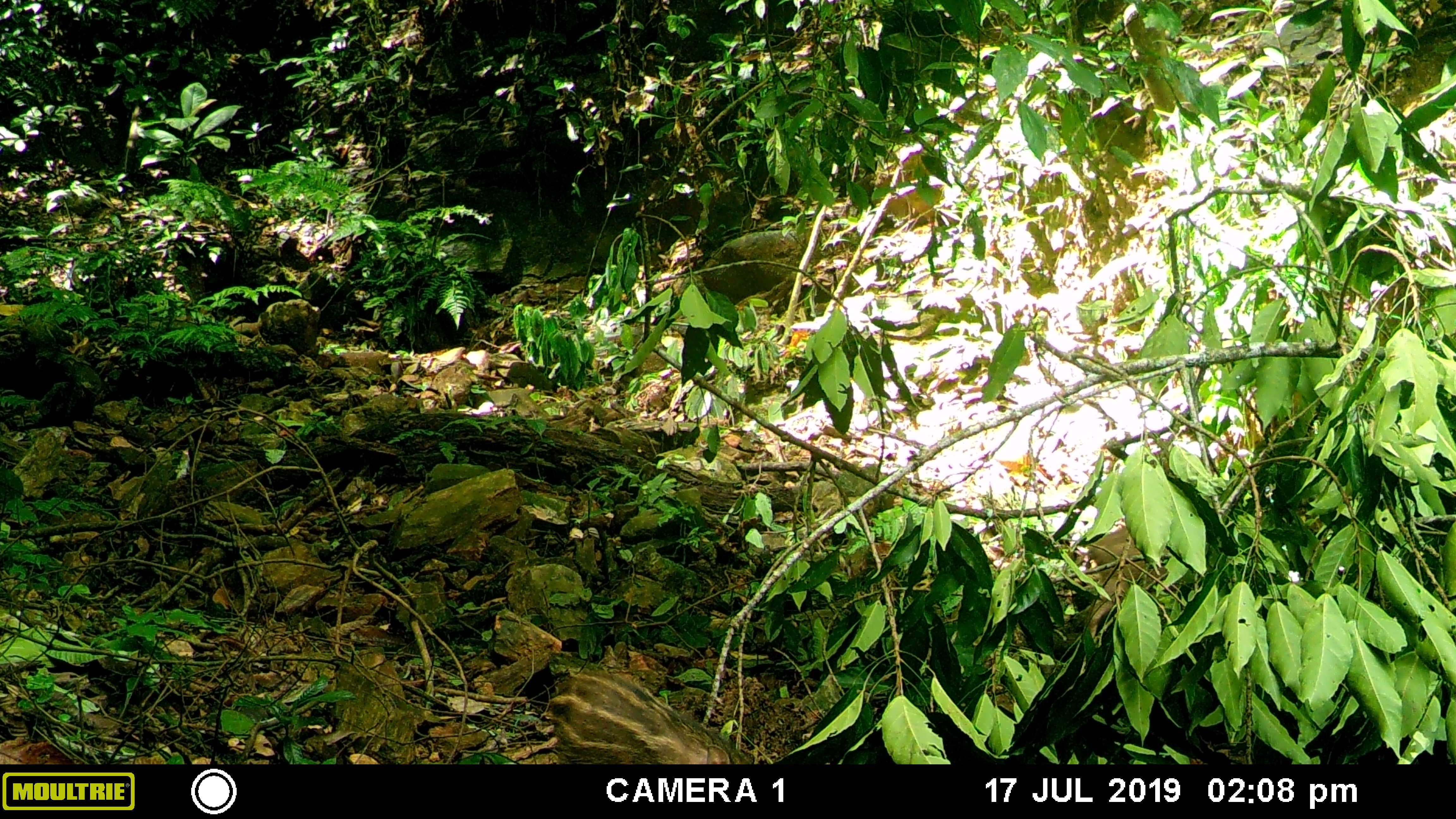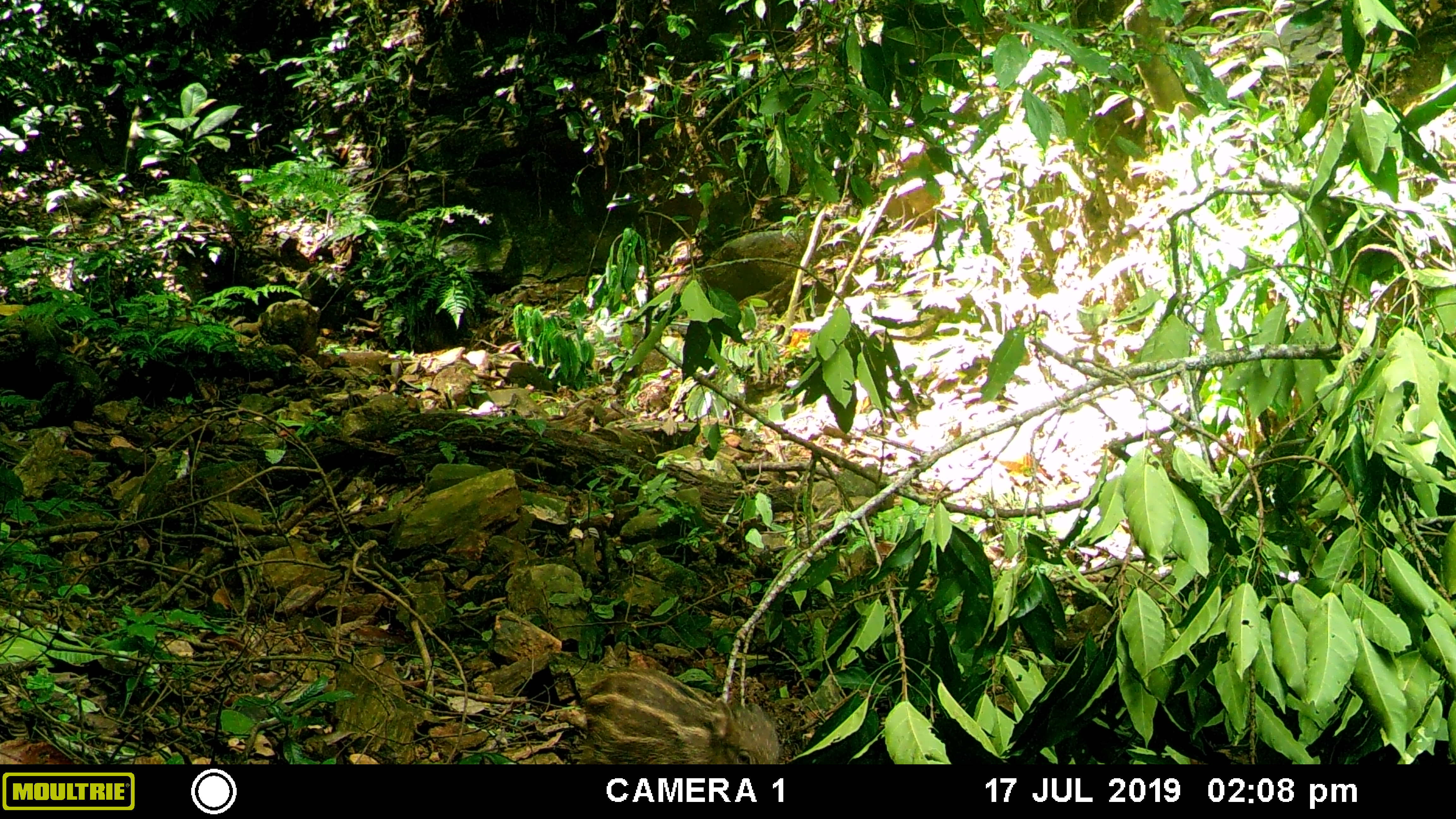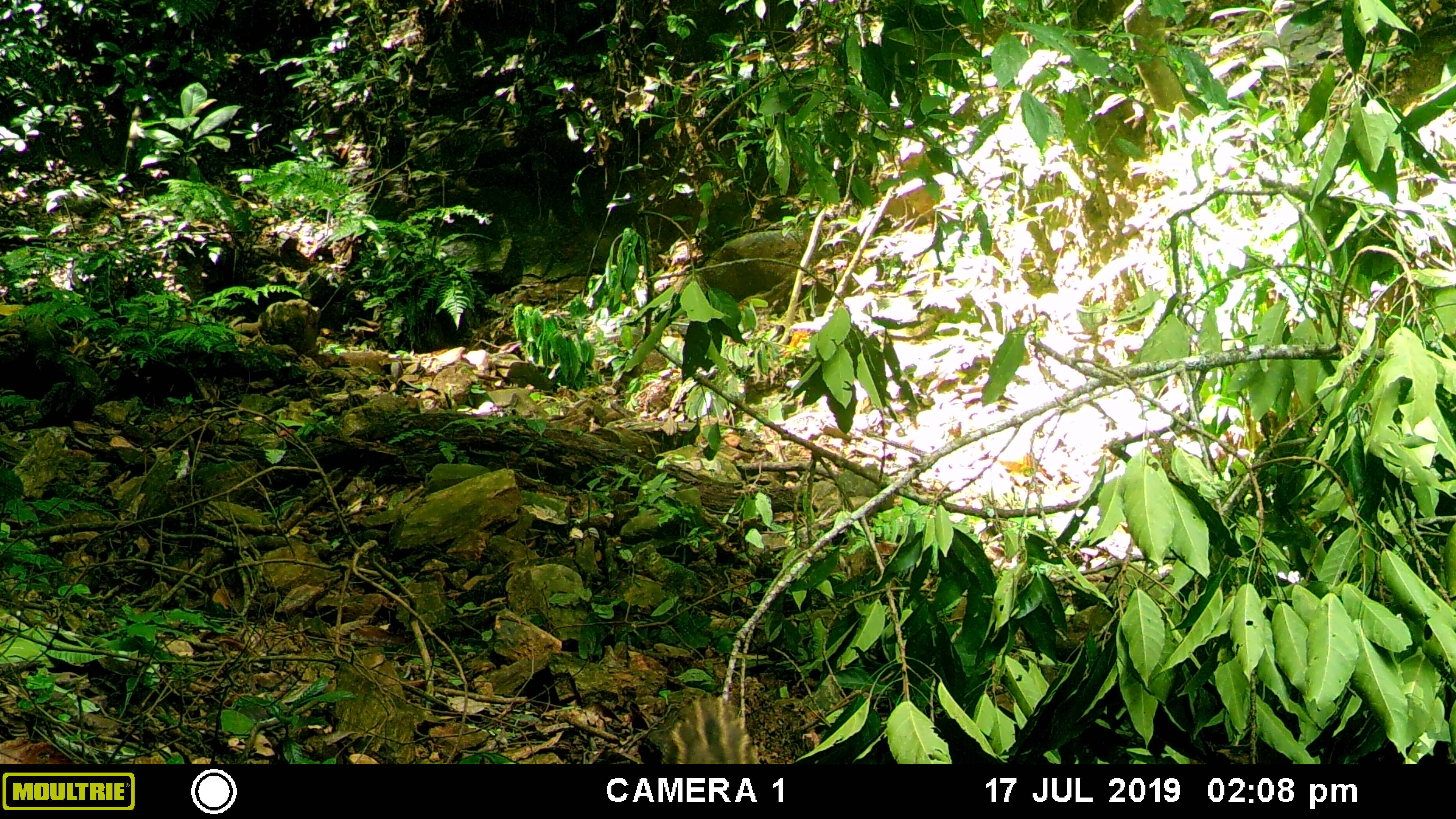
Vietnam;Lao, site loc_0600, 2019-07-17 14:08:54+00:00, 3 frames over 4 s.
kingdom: Animalia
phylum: Chordata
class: Mammalia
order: Artiodactyla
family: Suidae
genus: Sus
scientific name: Sus scrofa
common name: eurasian wild pig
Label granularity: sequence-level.